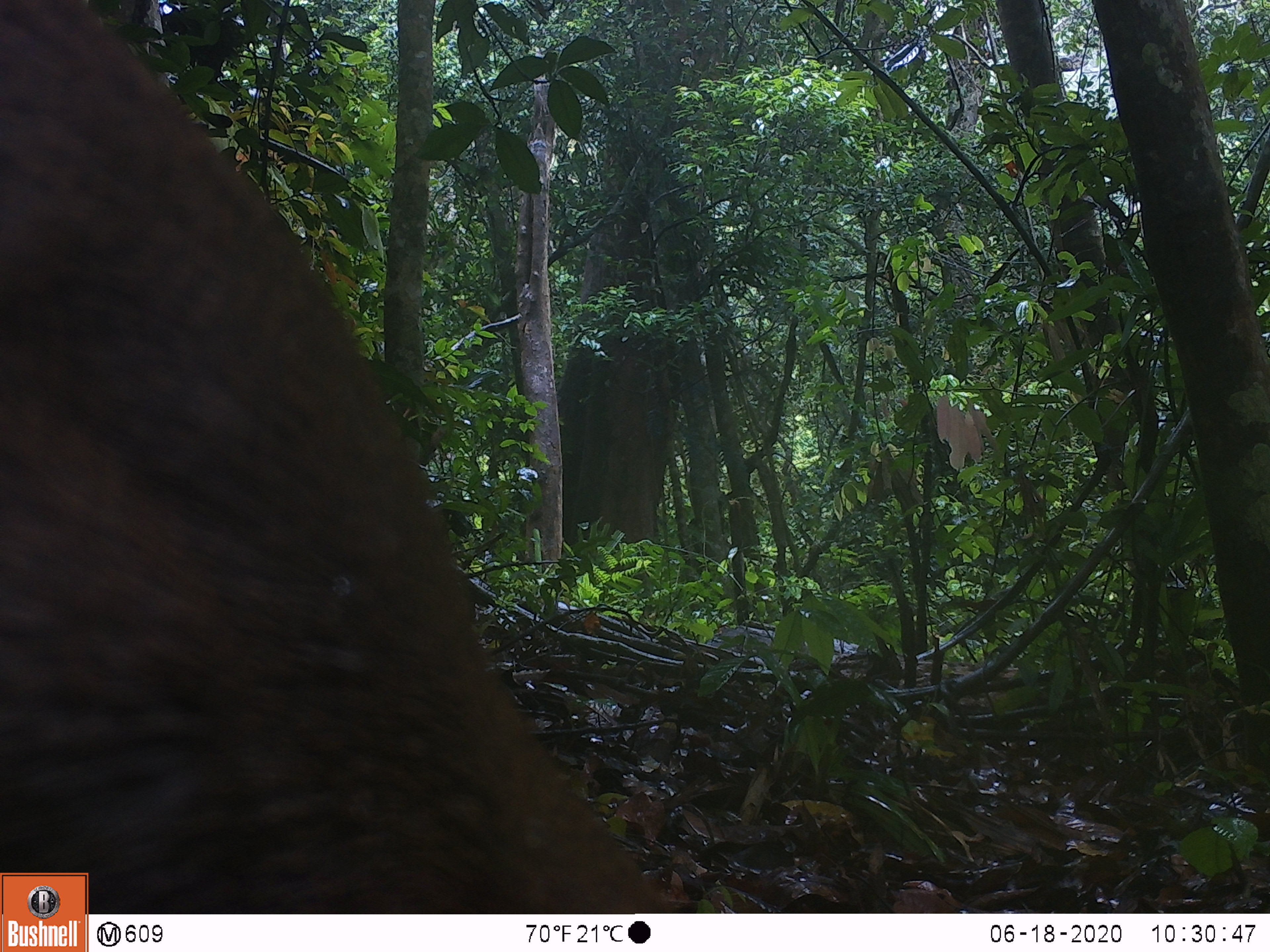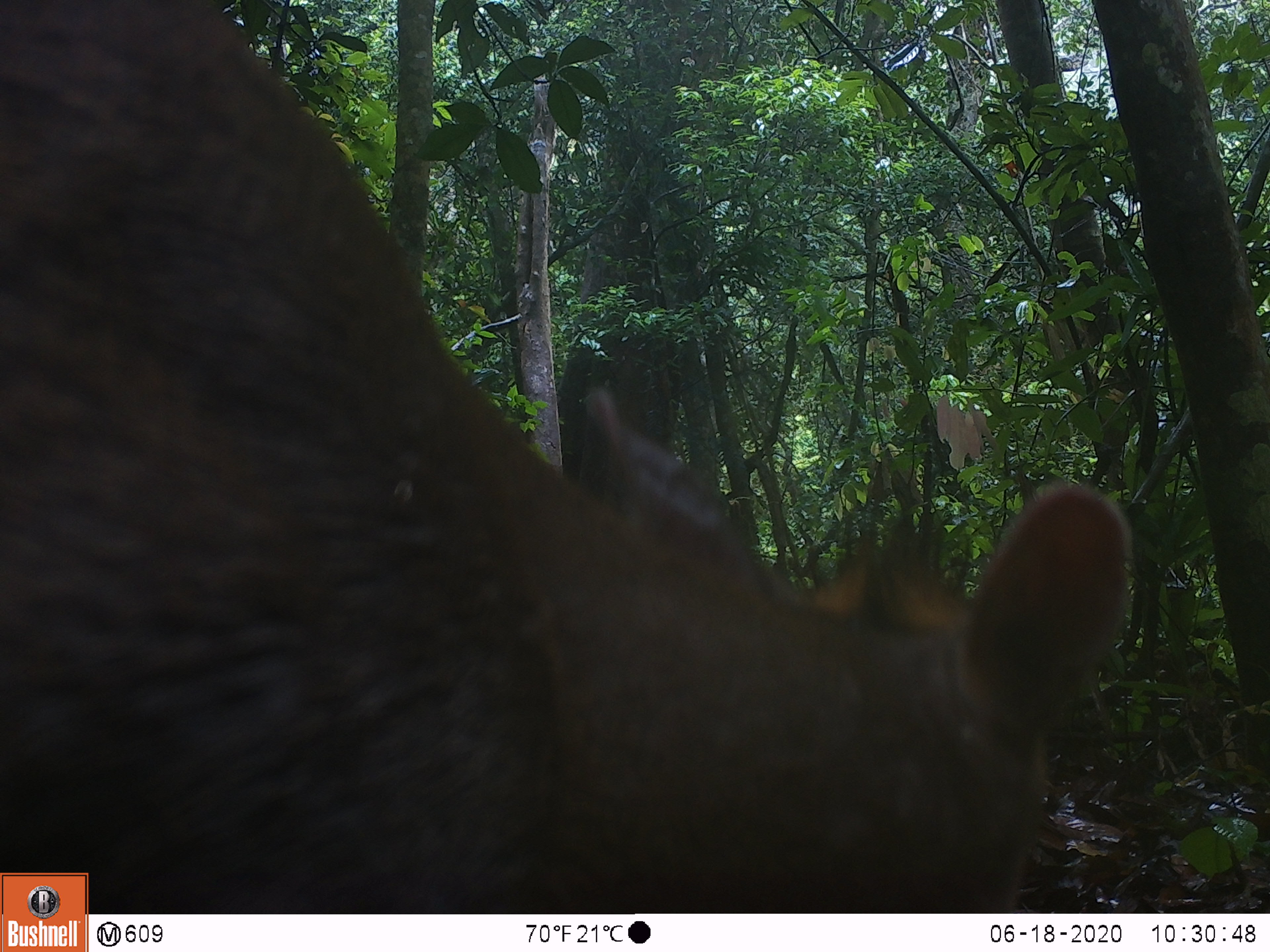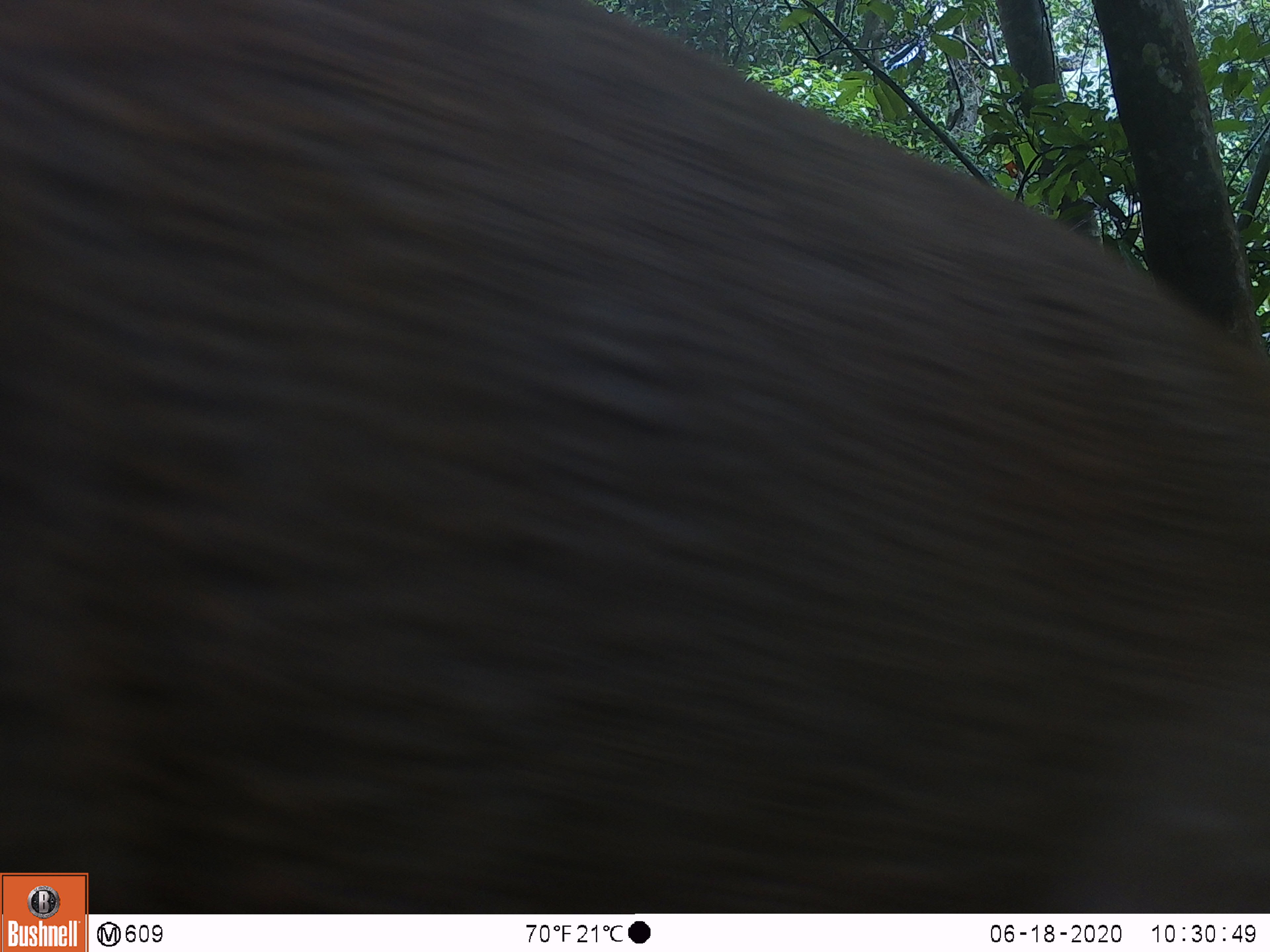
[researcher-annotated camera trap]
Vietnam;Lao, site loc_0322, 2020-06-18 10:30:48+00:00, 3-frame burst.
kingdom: Animalia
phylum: Chordata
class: Mammalia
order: Artiodactyla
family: Cervidae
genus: Muntiacus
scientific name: Muntiacus rooseveltorum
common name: roosevelt's muntjac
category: roosevelts muntjac group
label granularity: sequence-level